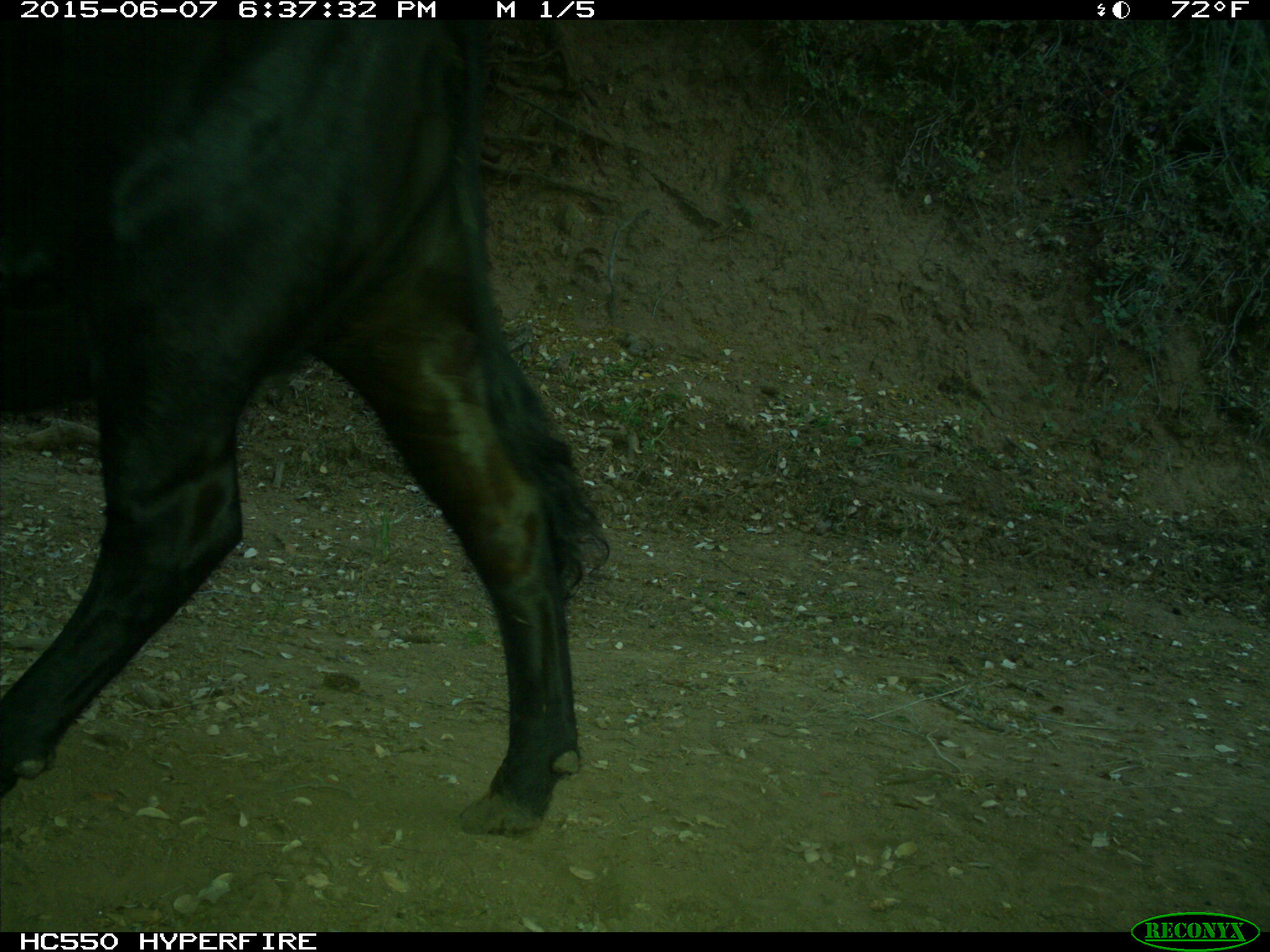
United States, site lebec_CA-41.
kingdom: Animalia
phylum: Chordata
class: Mammalia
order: Artiodactyla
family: Bovidae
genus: Bos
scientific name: Bos taurus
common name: domestic cow